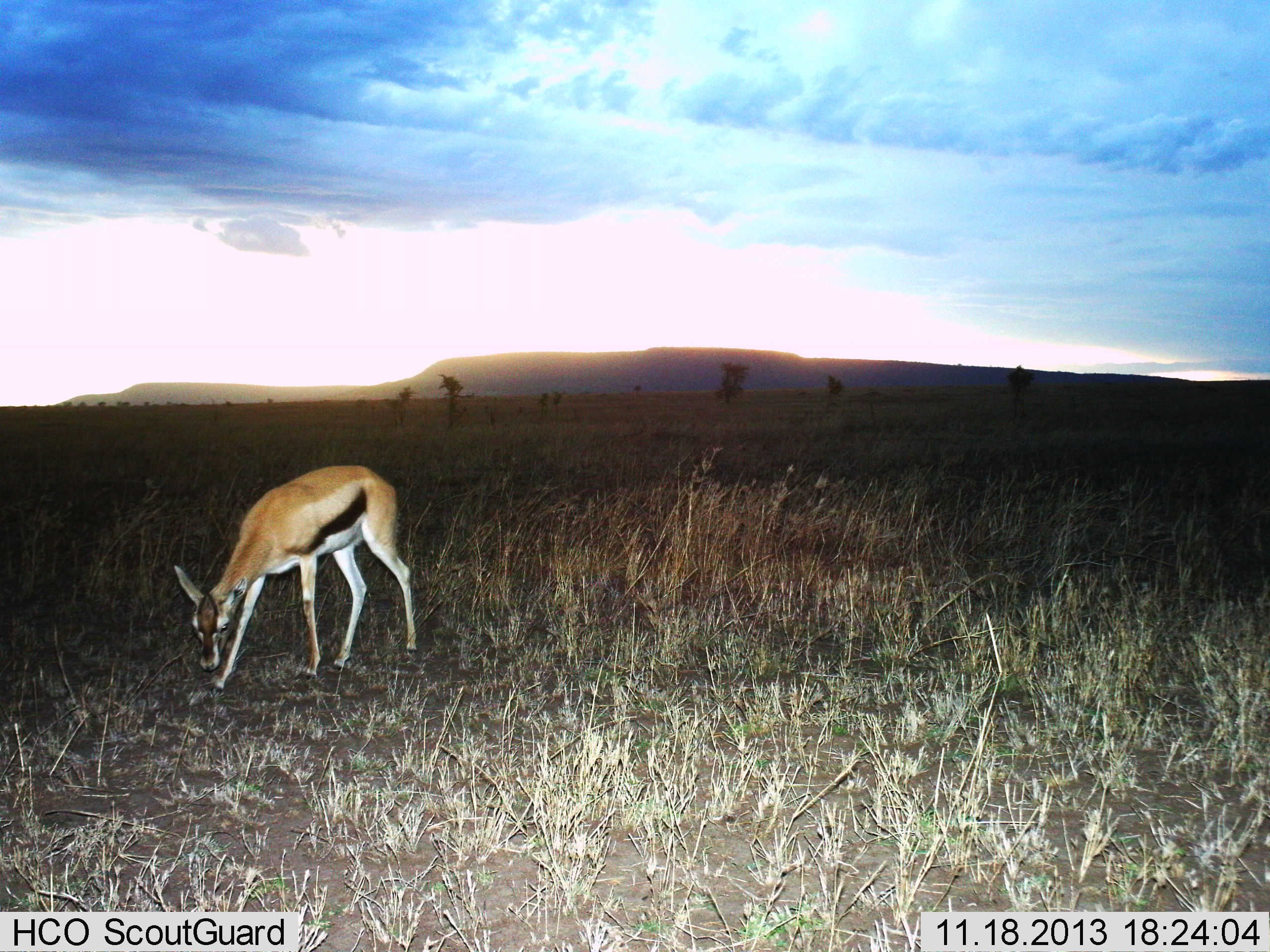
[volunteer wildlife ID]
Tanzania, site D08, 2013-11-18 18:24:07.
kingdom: Animalia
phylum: Chordata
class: Mammalia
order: Artiodactyla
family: Bovidae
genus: Eudorcas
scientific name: Eudorcas thomsonii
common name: thomson's gazelle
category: gazellethomsons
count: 1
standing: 15%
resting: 0%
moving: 8%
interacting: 0%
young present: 4%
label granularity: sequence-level